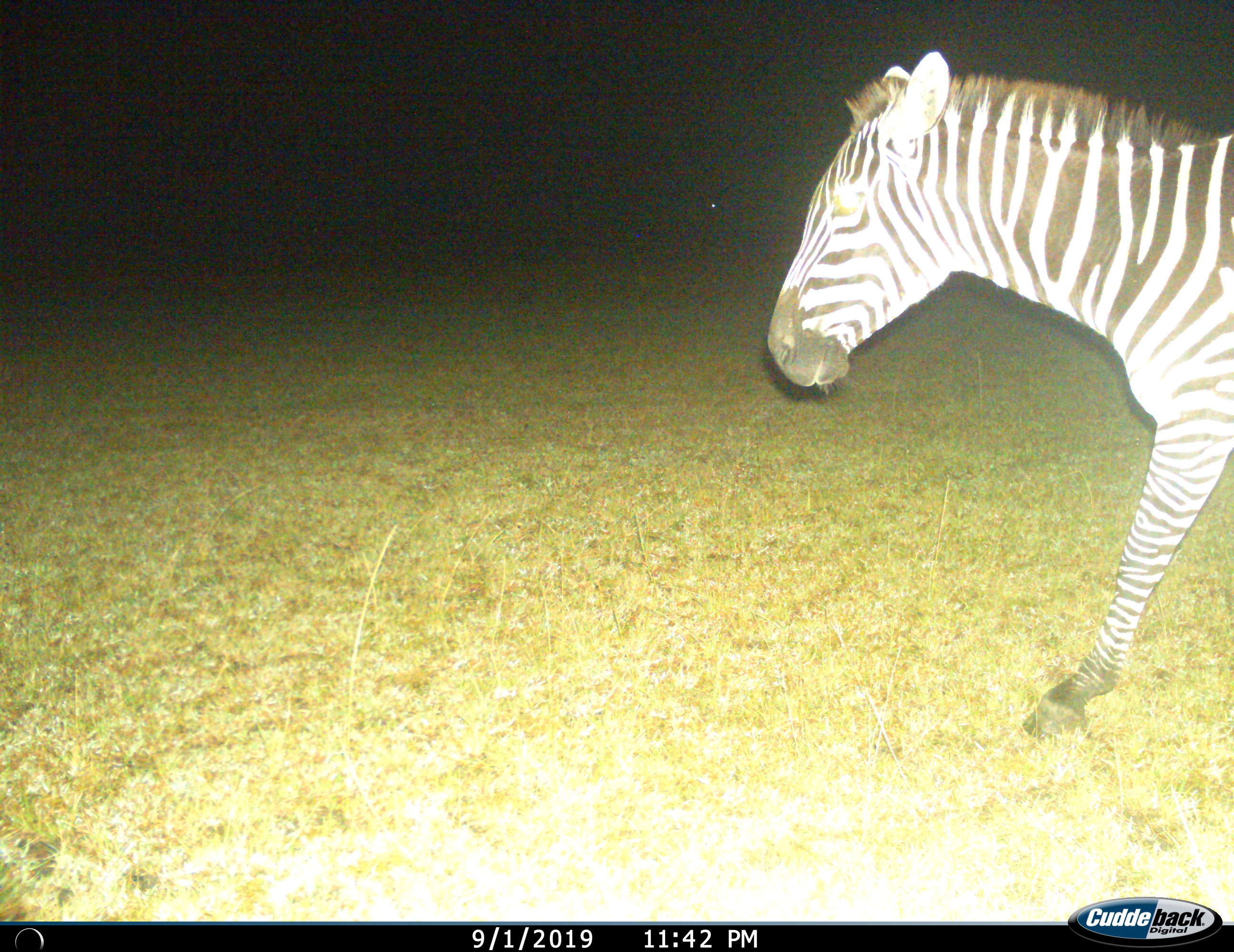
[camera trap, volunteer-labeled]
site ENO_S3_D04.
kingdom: Animalia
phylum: Chordata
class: Mammalia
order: Perissodactyla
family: Equidae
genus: Equus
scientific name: Equus quagga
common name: plains zebra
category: zebraplains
Zebraplains (plains zebra) (Equus quagga), count 1. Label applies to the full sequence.